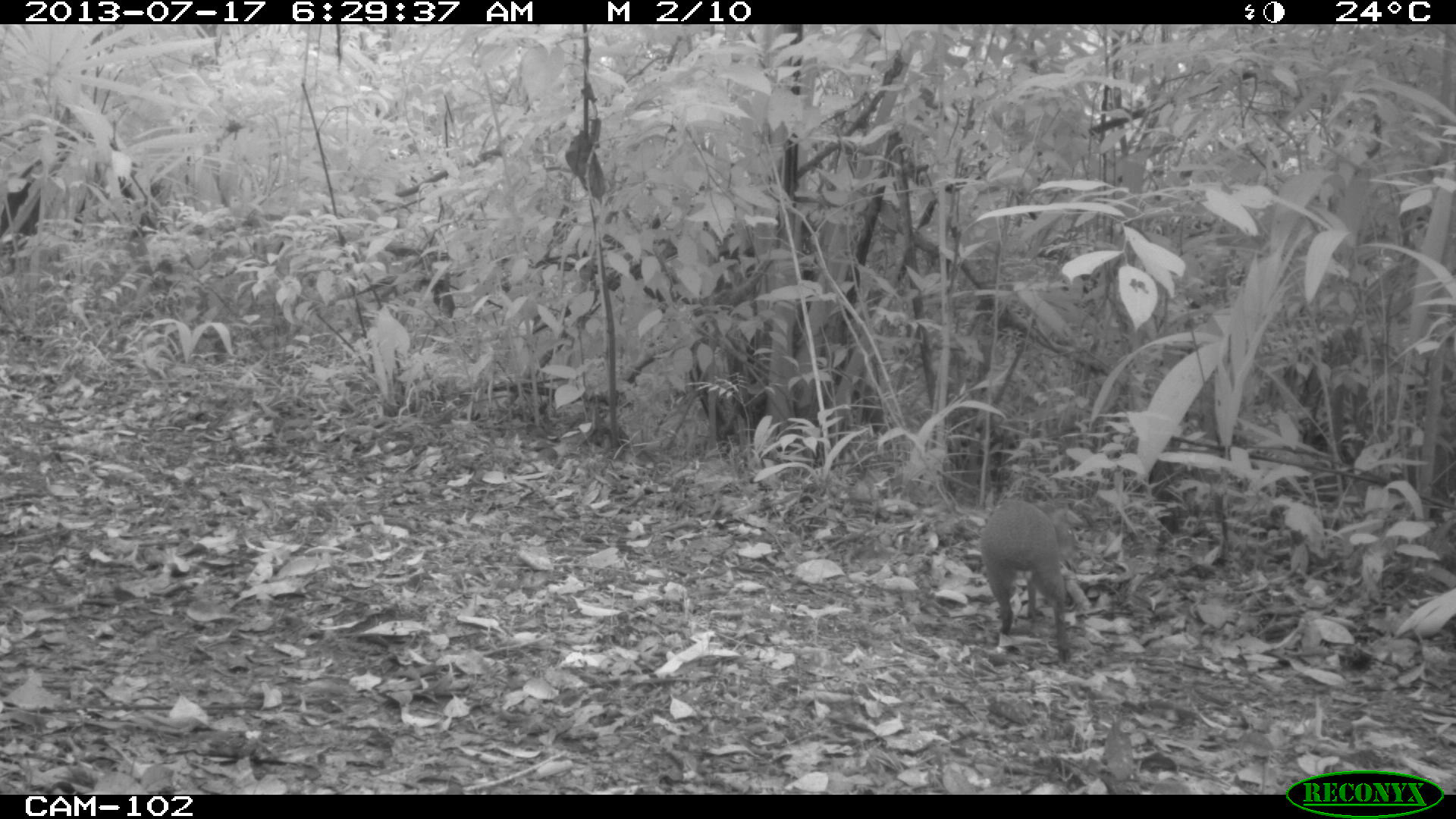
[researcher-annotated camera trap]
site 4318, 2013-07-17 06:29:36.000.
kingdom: Animalia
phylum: Chordata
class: Mammalia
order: Rodentia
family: Dasyproctidae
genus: Dasyprocta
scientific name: Dasyprocta punctata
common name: central american agouti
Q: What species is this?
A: Dasyprocta punctata (central american agouti).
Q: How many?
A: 1.